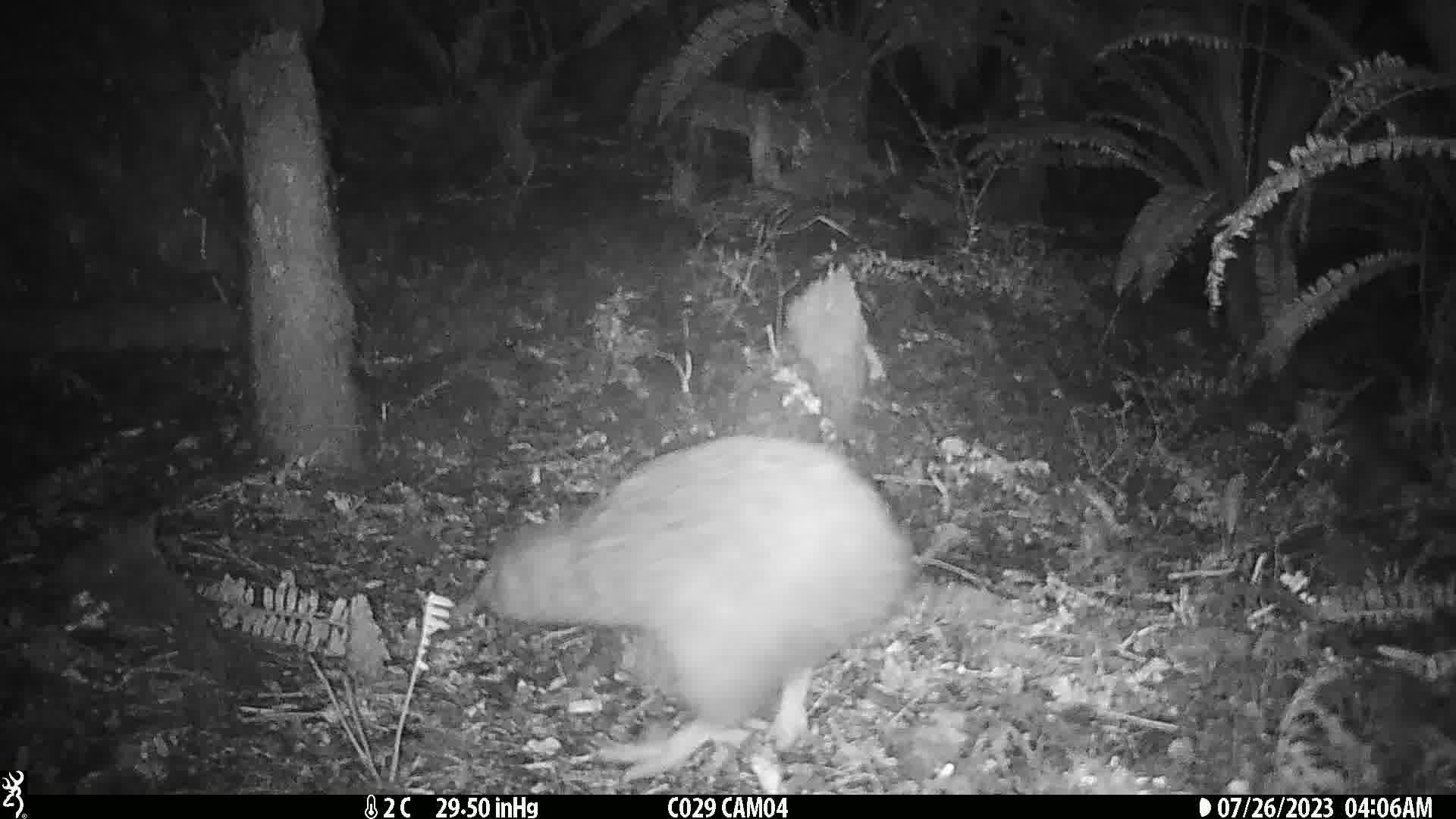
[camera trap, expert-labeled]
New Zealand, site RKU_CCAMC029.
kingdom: Animalia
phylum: Chordata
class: Aves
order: Apterygiformes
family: Apterygidae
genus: Apteryx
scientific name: Apteryx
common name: kiwi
Kiwi (Apteryx).